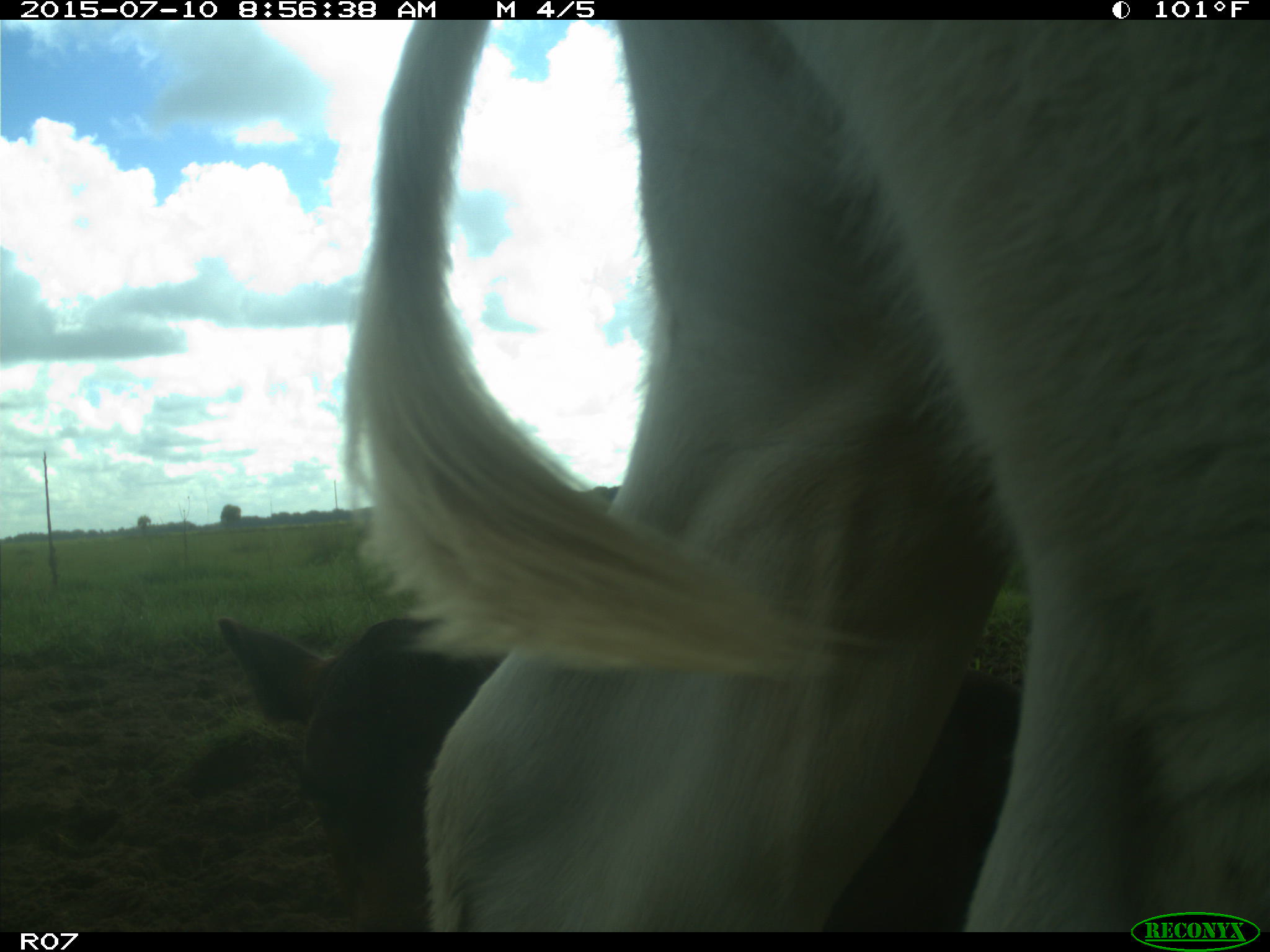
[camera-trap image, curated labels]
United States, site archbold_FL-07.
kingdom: Animalia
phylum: Chordata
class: Mammalia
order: Artiodactyla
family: Bovidae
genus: Bos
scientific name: Bos taurus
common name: domestic cow